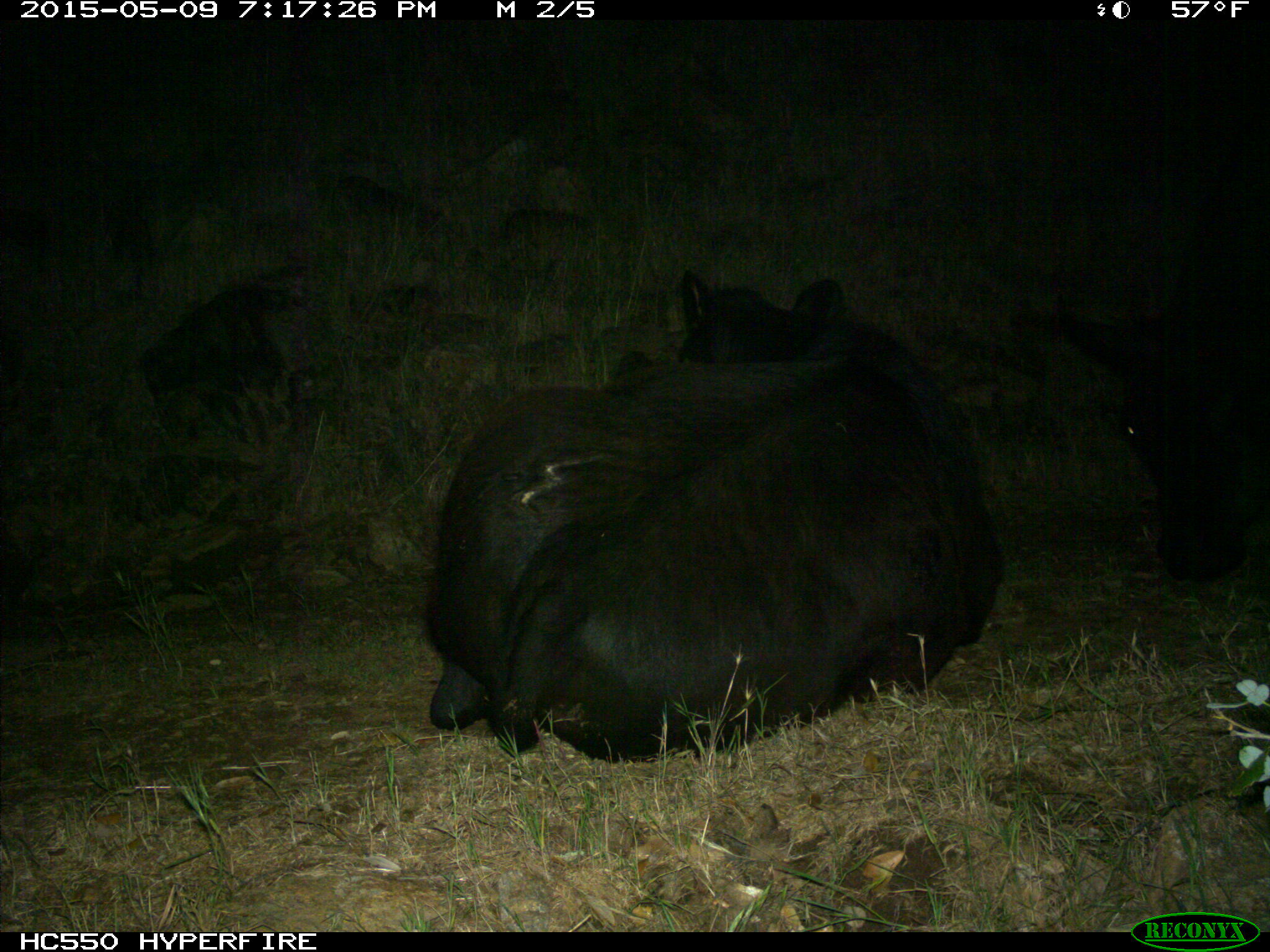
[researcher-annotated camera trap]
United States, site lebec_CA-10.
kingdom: Animalia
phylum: Chordata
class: Mammalia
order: Artiodactyla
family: Bovidae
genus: Bos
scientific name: Bos taurus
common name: domestic cow